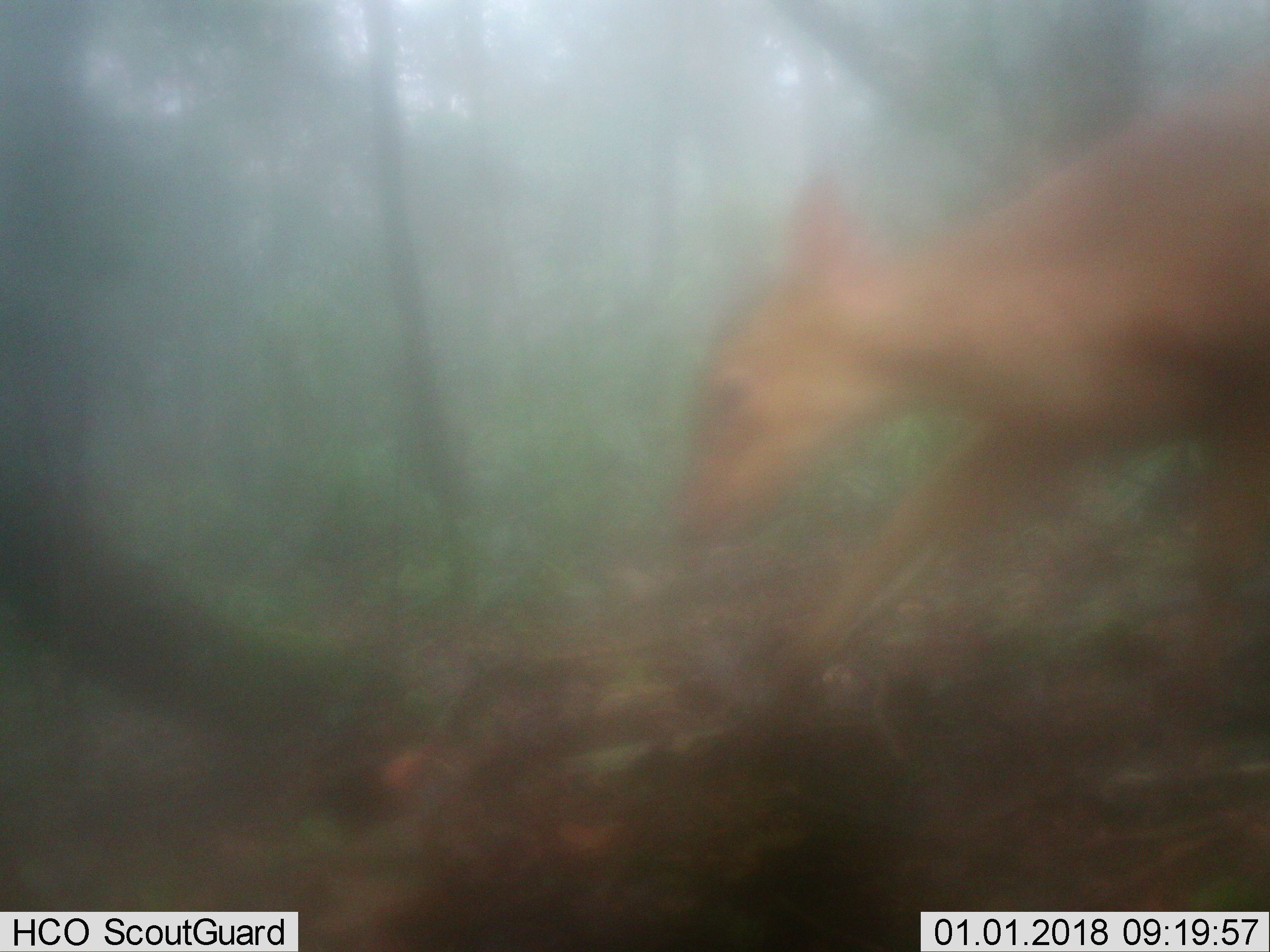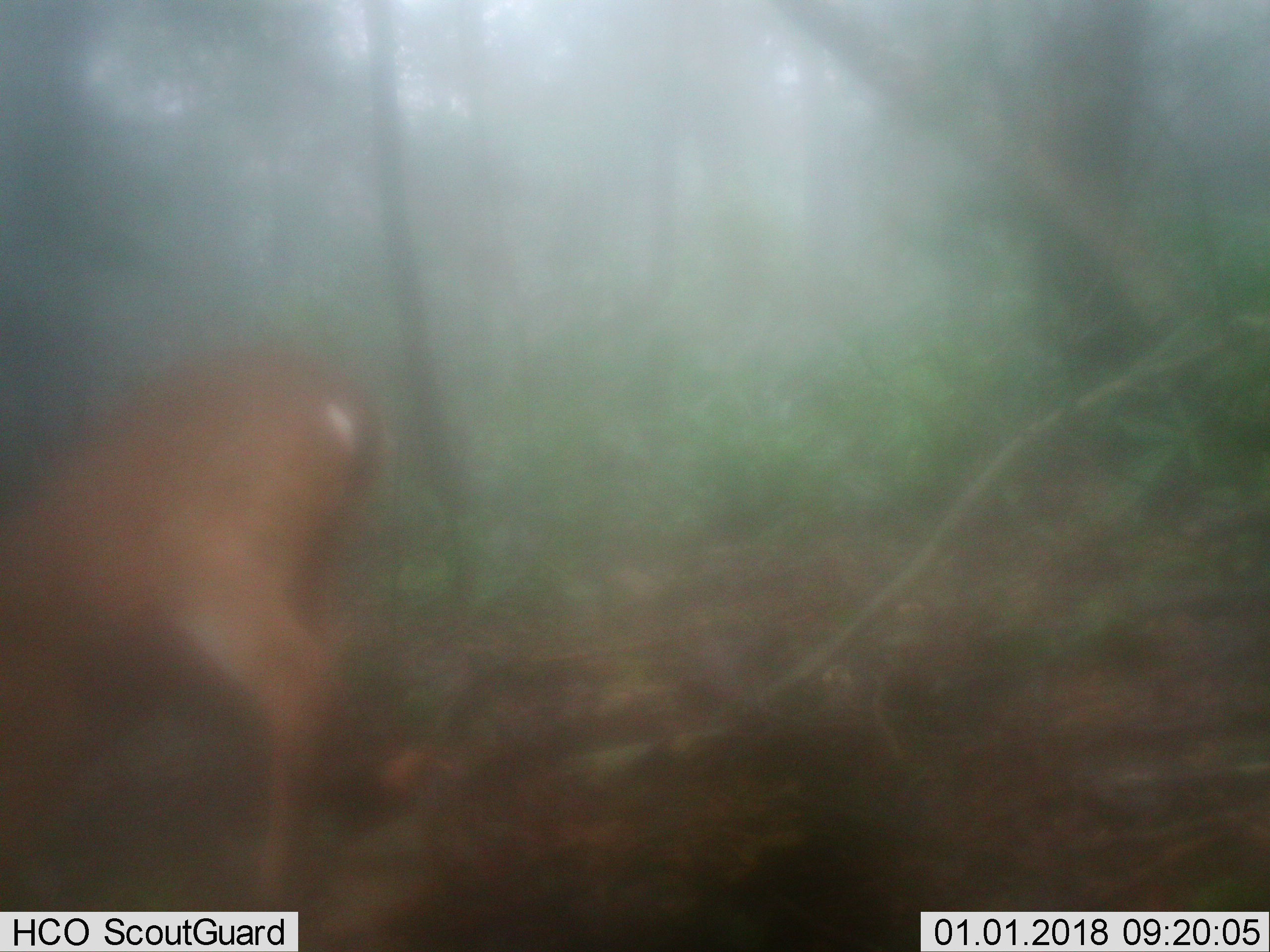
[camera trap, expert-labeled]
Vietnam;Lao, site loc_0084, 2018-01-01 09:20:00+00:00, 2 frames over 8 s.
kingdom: Animalia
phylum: Chordata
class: Mammalia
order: Artiodactyla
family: Cervidae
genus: Muntiacus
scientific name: Muntiacus vuquangensis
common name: large-antlered muntjac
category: large antlered muntjac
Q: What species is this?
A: Large antlered muntjac (large-antlered muntjac) (Muntiacus vuquangensis).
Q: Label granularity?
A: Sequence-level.